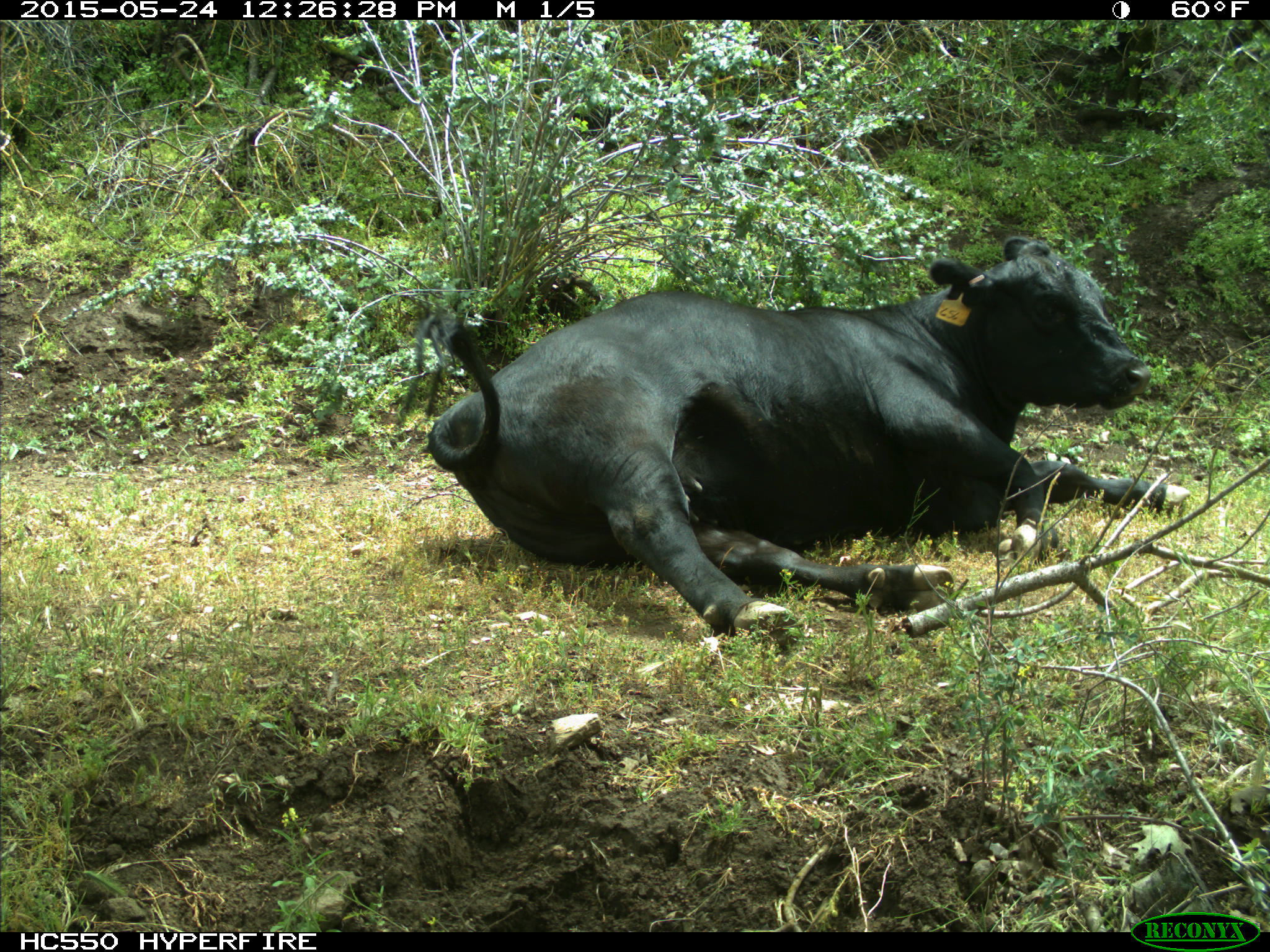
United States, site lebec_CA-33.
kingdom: Animalia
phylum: Chordata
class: Mammalia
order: Artiodactyla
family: Bovidae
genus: Bos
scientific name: Bos taurus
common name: domestic cow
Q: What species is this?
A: Bos taurus (domestic cow).